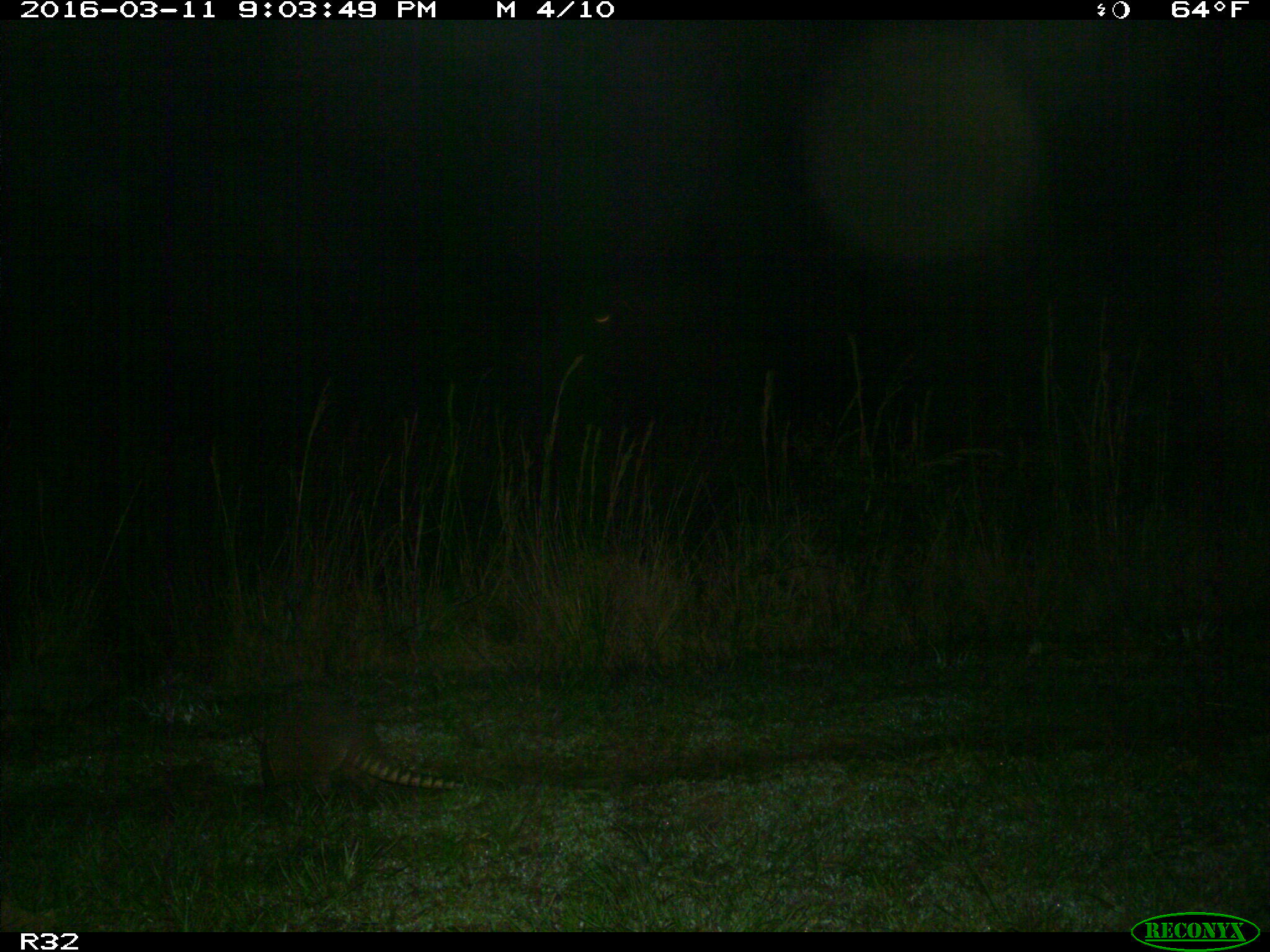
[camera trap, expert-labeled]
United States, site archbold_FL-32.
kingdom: Animalia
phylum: Chordata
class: Mammalia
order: Cingulata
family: Dasypodidae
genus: Dasypus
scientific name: Dasypus novemcinctus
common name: nine-banded armadillo